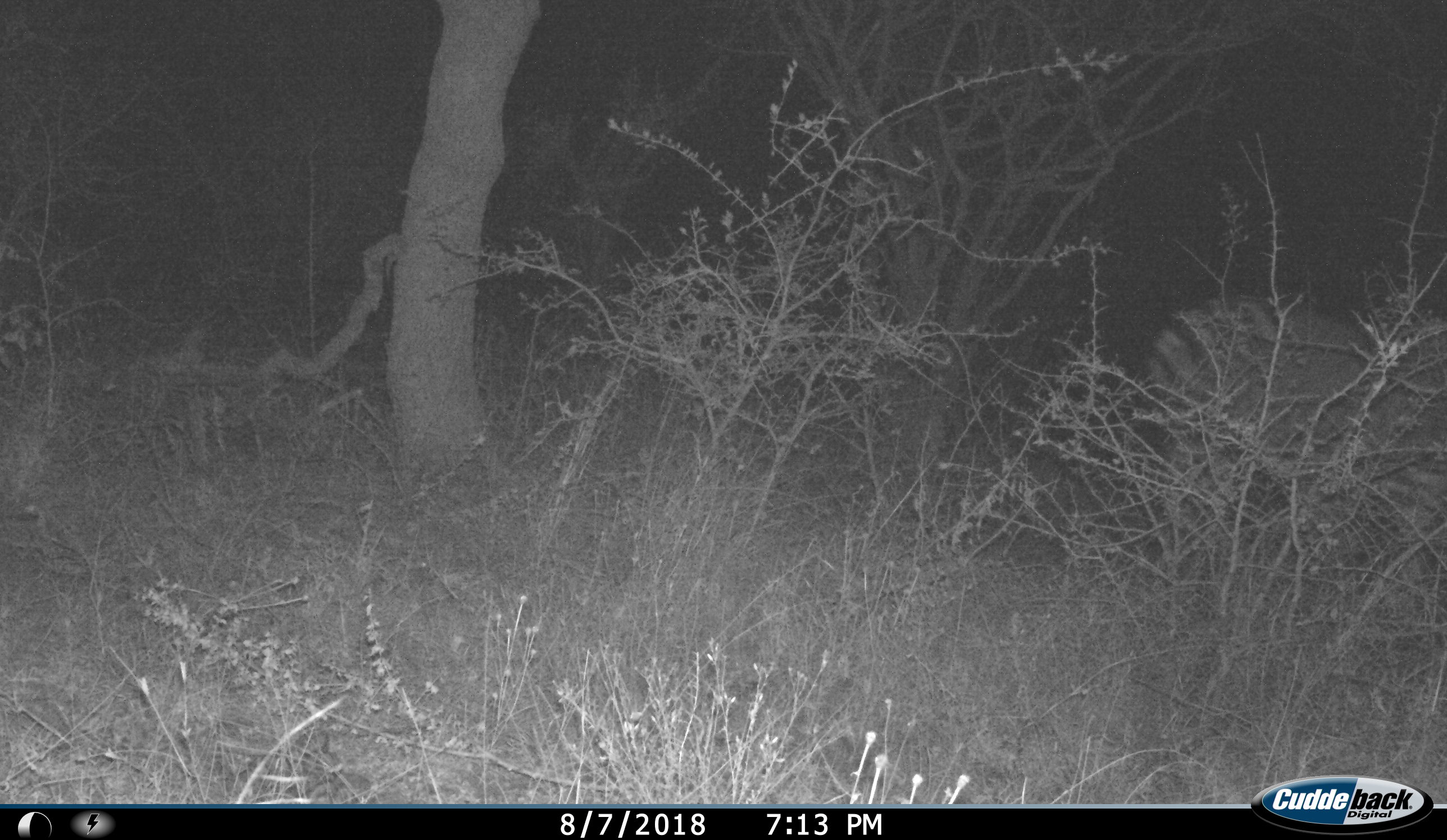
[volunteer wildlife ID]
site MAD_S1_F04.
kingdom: Animalia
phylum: Chordata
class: Mammalia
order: Perissodactyla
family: Equidae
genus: Equus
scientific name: Equus quagga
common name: plains zebra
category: zebraplains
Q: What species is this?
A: Zebraplains (plains zebra) (Equus quagga).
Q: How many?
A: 1.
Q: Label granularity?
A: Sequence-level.